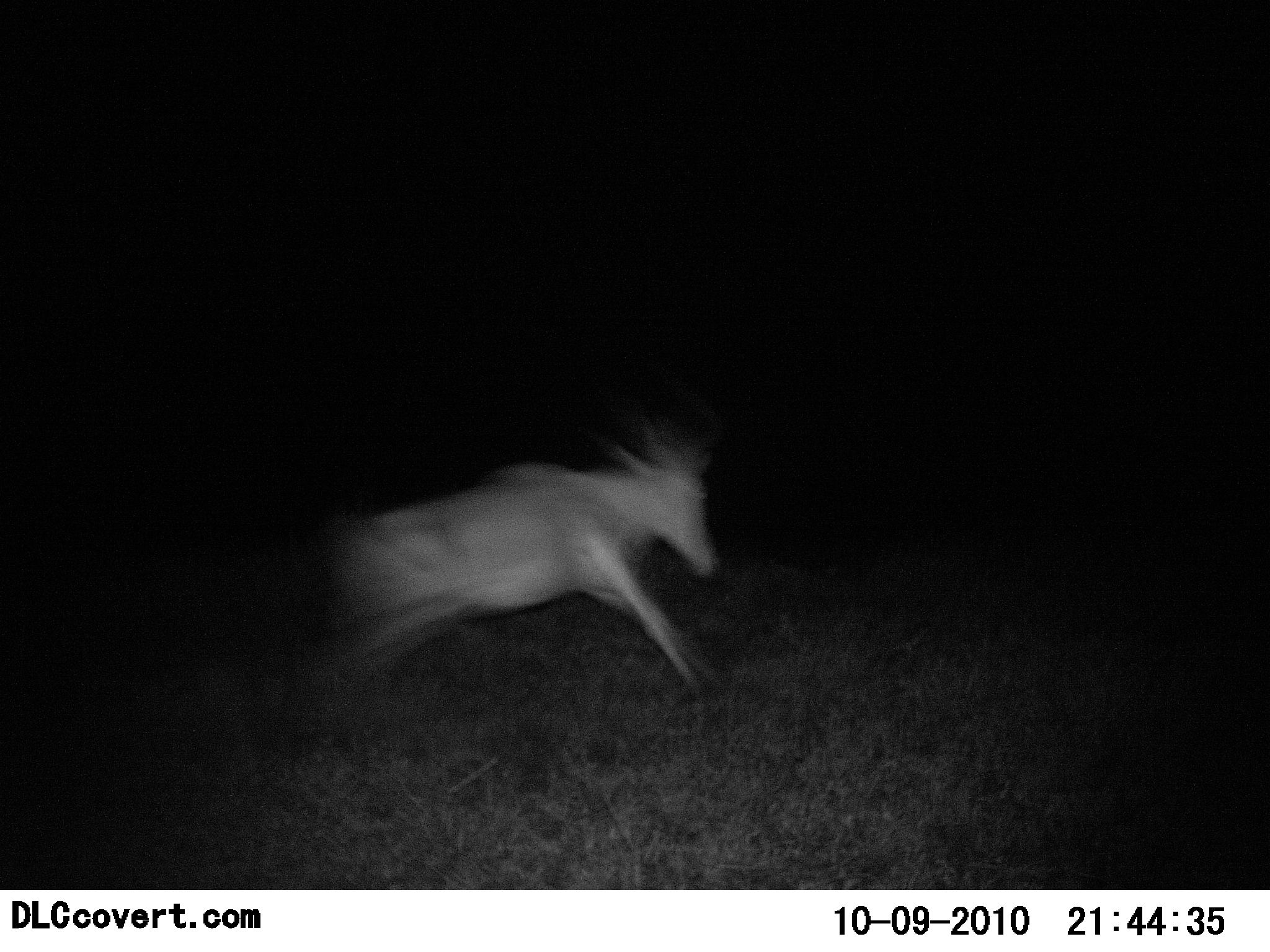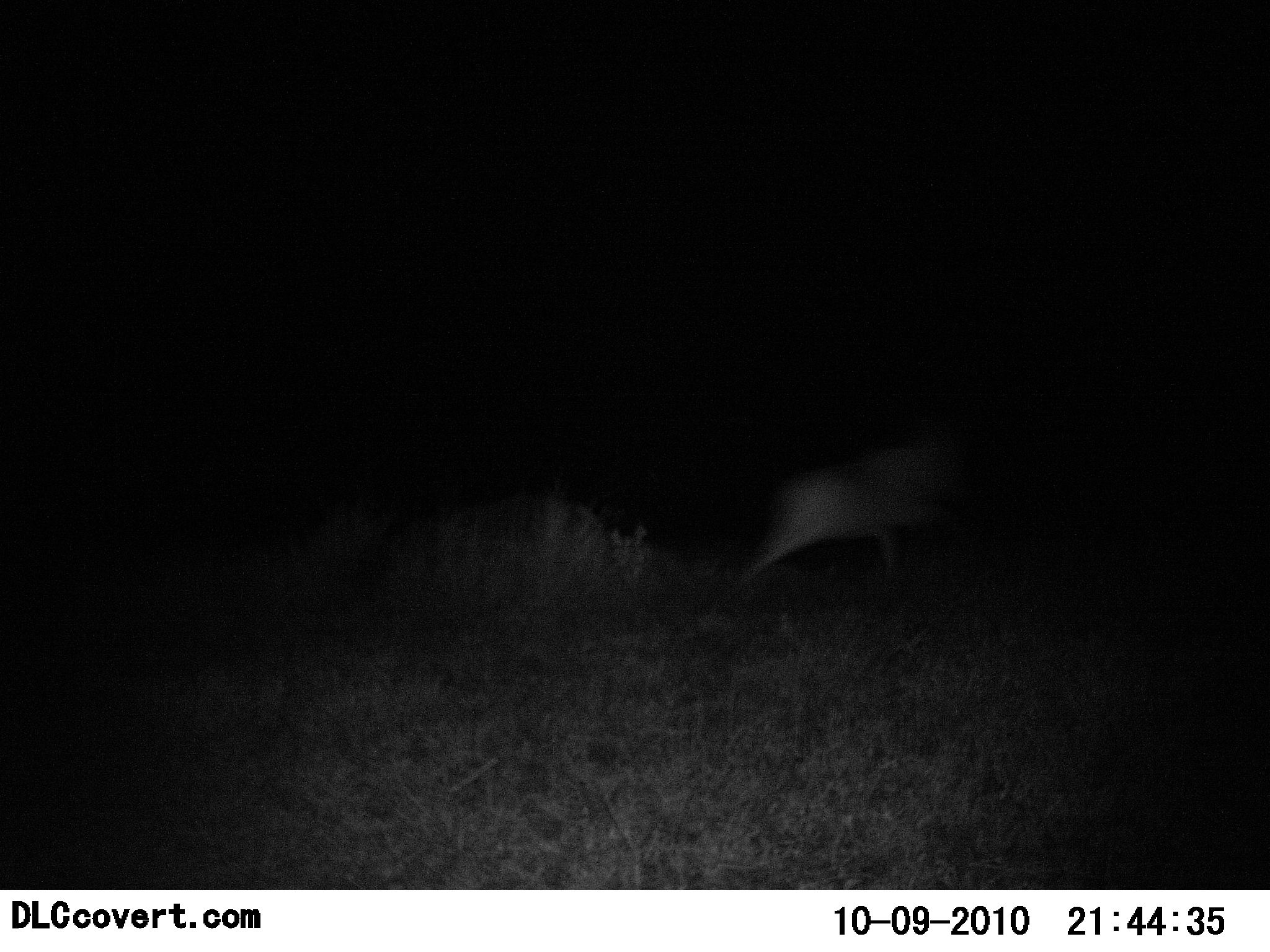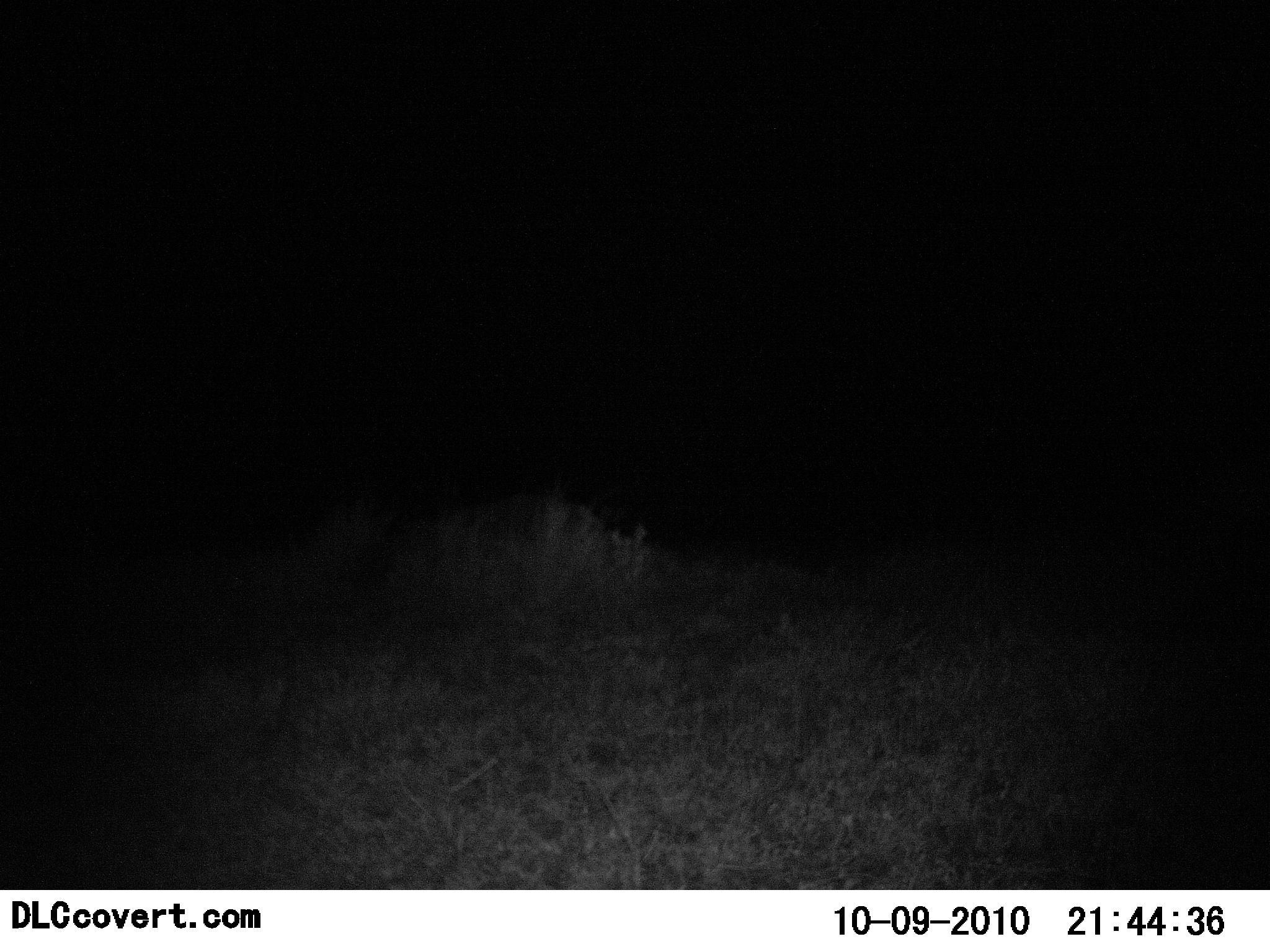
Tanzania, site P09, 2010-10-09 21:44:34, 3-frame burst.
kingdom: Animalia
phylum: Chordata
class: Mammalia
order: Artiodactyla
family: Bovidae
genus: Alcelaphus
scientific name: Alcelaphus buselaphus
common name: hartebeest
Hartebeest (Alcelaphus buselaphus), count 1. Behavior (volunteer vote fractions): standing 0%, resting 0%, moving 100%, interacting 0%. Young present (vote fraction): 0%. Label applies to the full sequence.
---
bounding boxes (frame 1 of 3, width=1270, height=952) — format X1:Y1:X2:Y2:
animal: 309:415:738:751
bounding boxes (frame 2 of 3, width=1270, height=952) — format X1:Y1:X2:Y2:
animal: 699:442:997:640